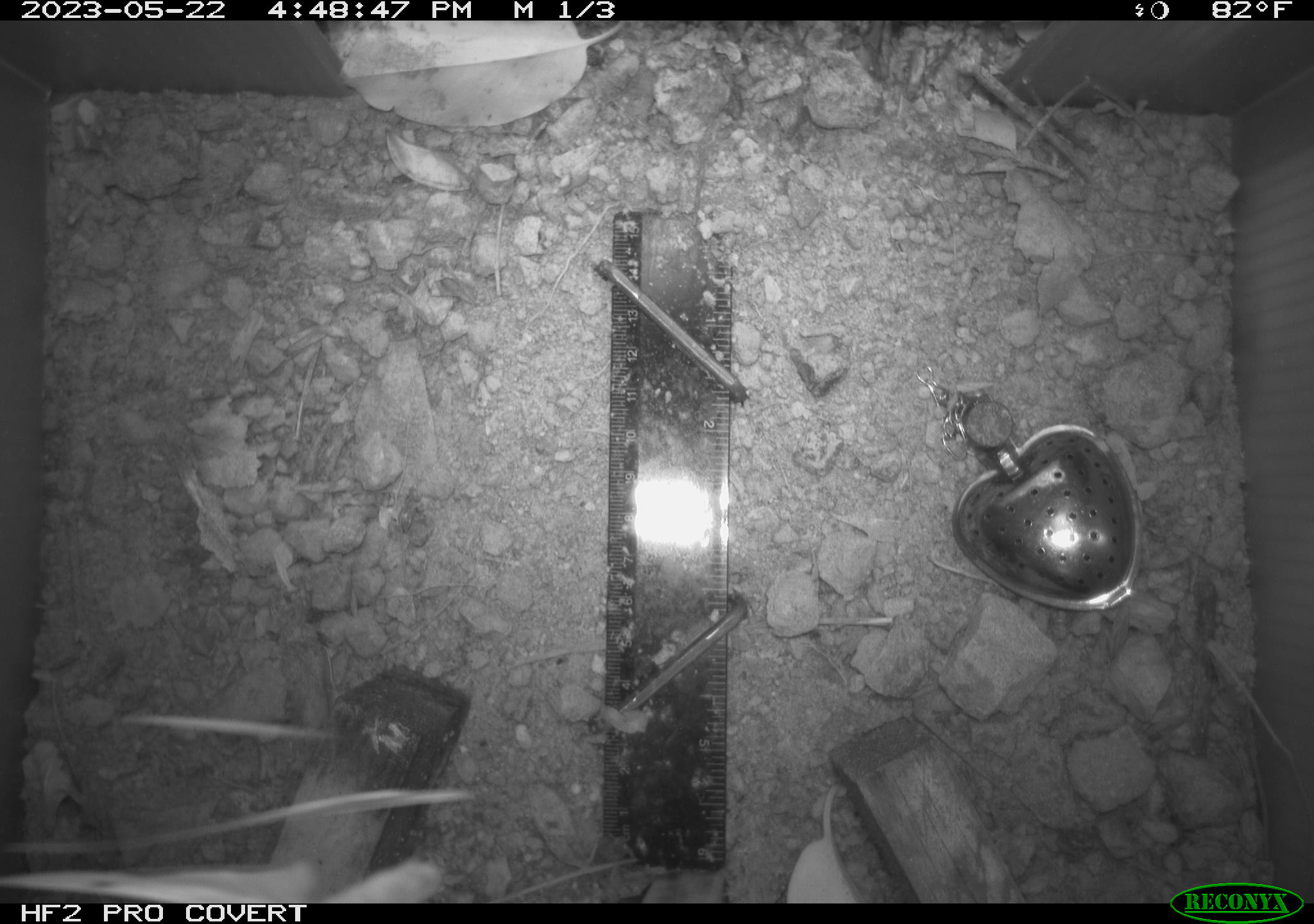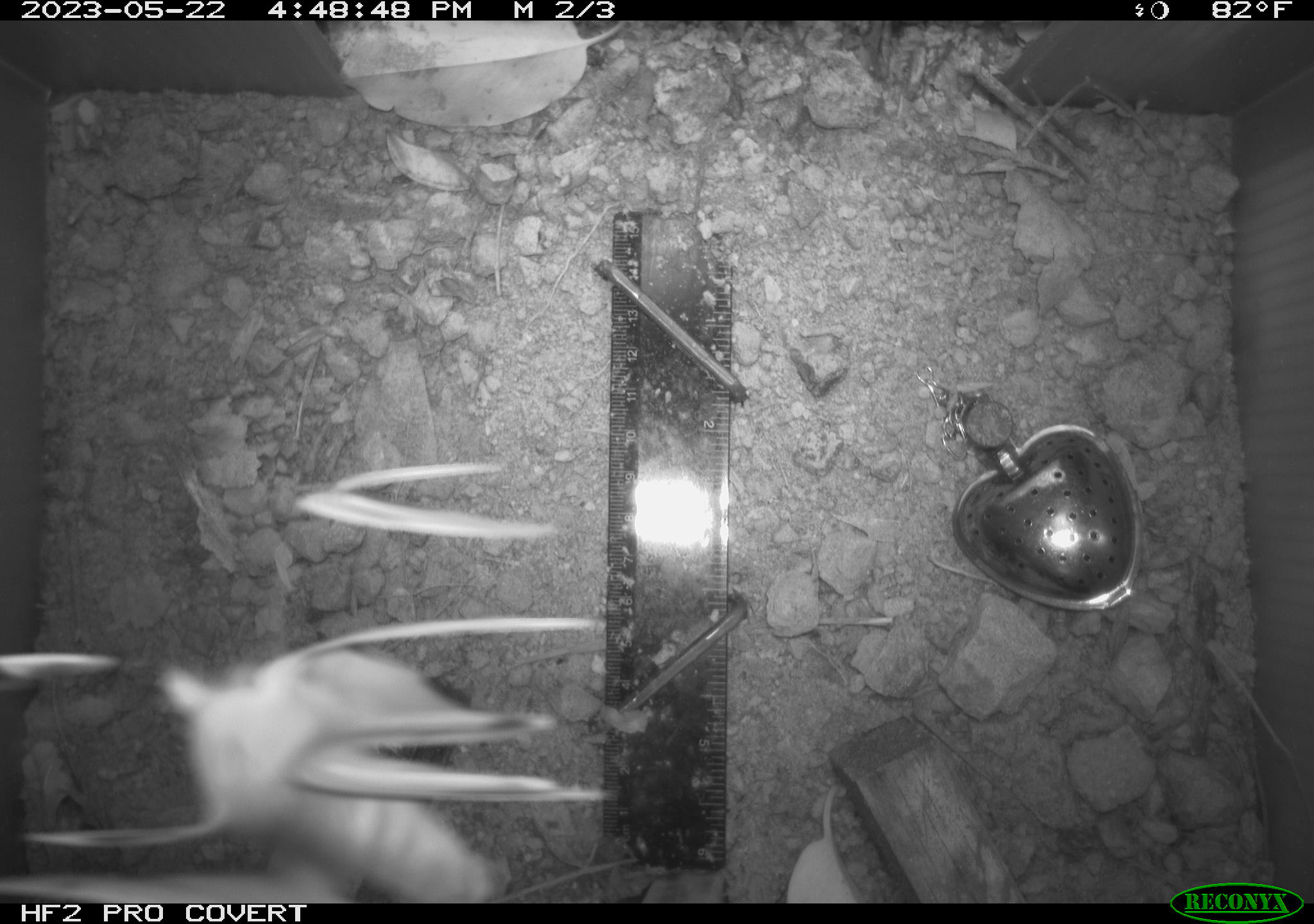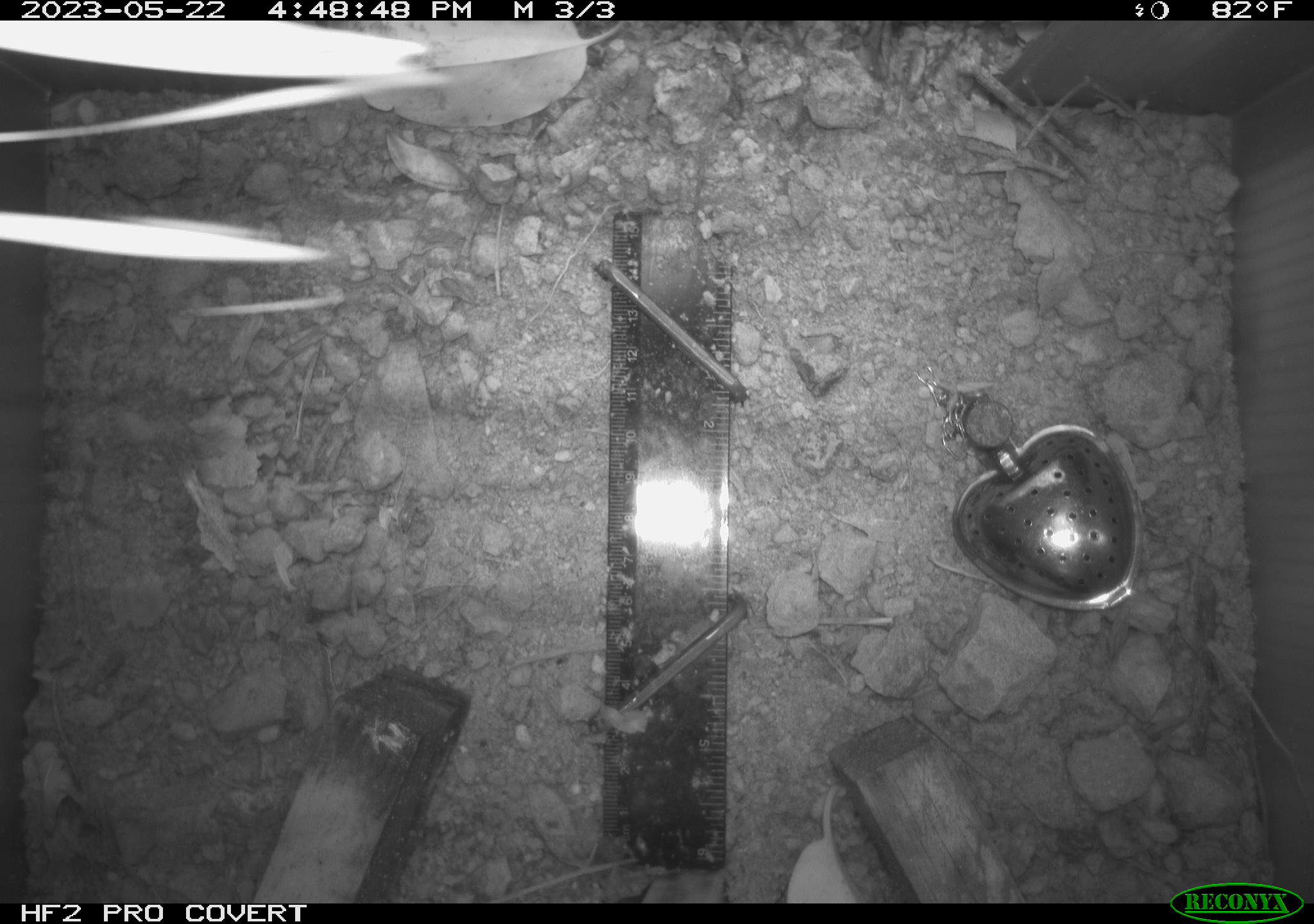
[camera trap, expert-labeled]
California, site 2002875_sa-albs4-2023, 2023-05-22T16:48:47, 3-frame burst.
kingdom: Animalia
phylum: Arthropoda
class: Insecta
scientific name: Insecta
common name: insect